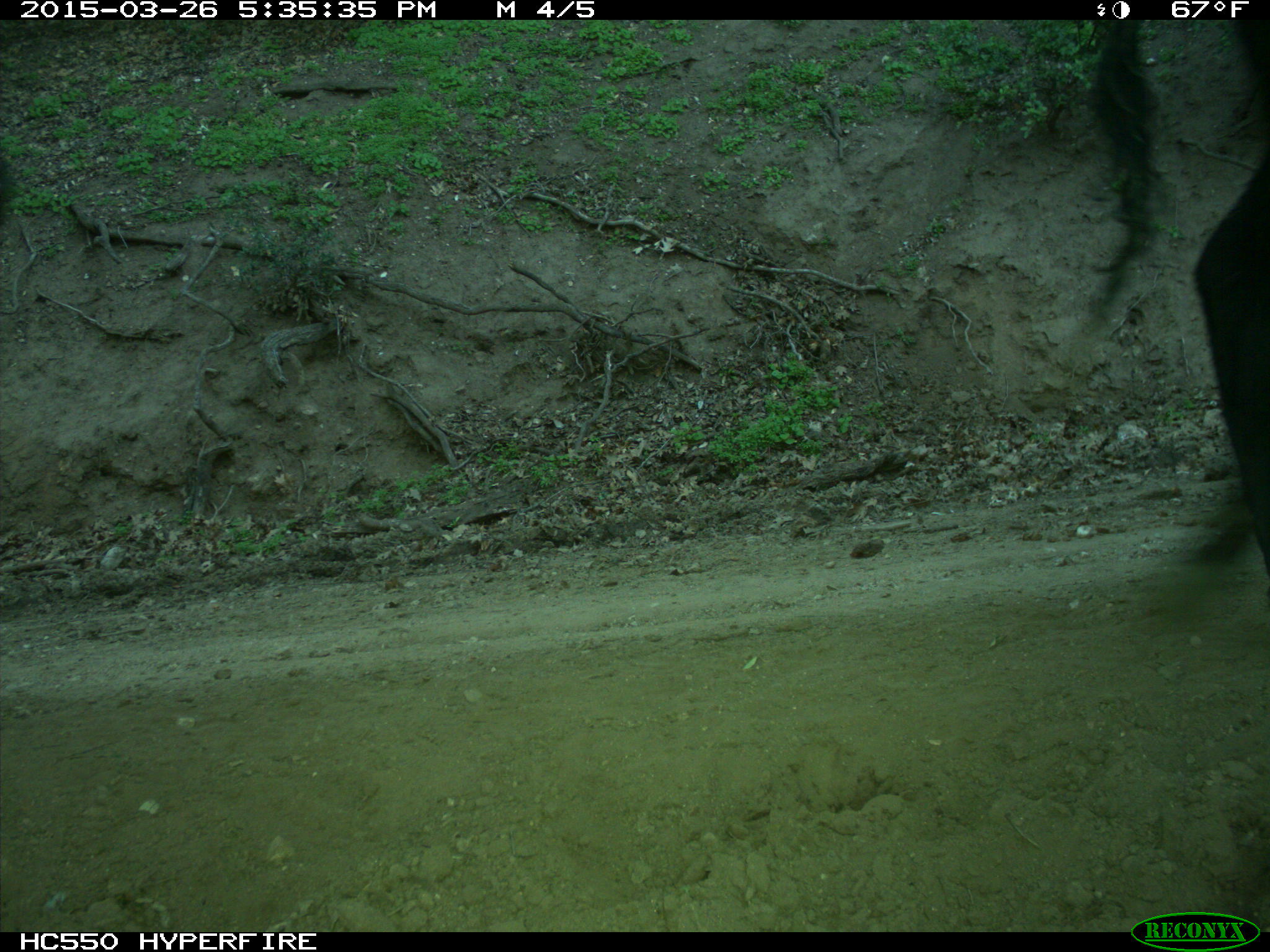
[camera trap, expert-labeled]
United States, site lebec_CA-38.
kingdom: Animalia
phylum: Chordata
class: Mammalia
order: Artiodactyla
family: Bovidae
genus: Bos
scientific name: Bos taurus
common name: domestic cow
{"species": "Bos taurus (domestic cow)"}